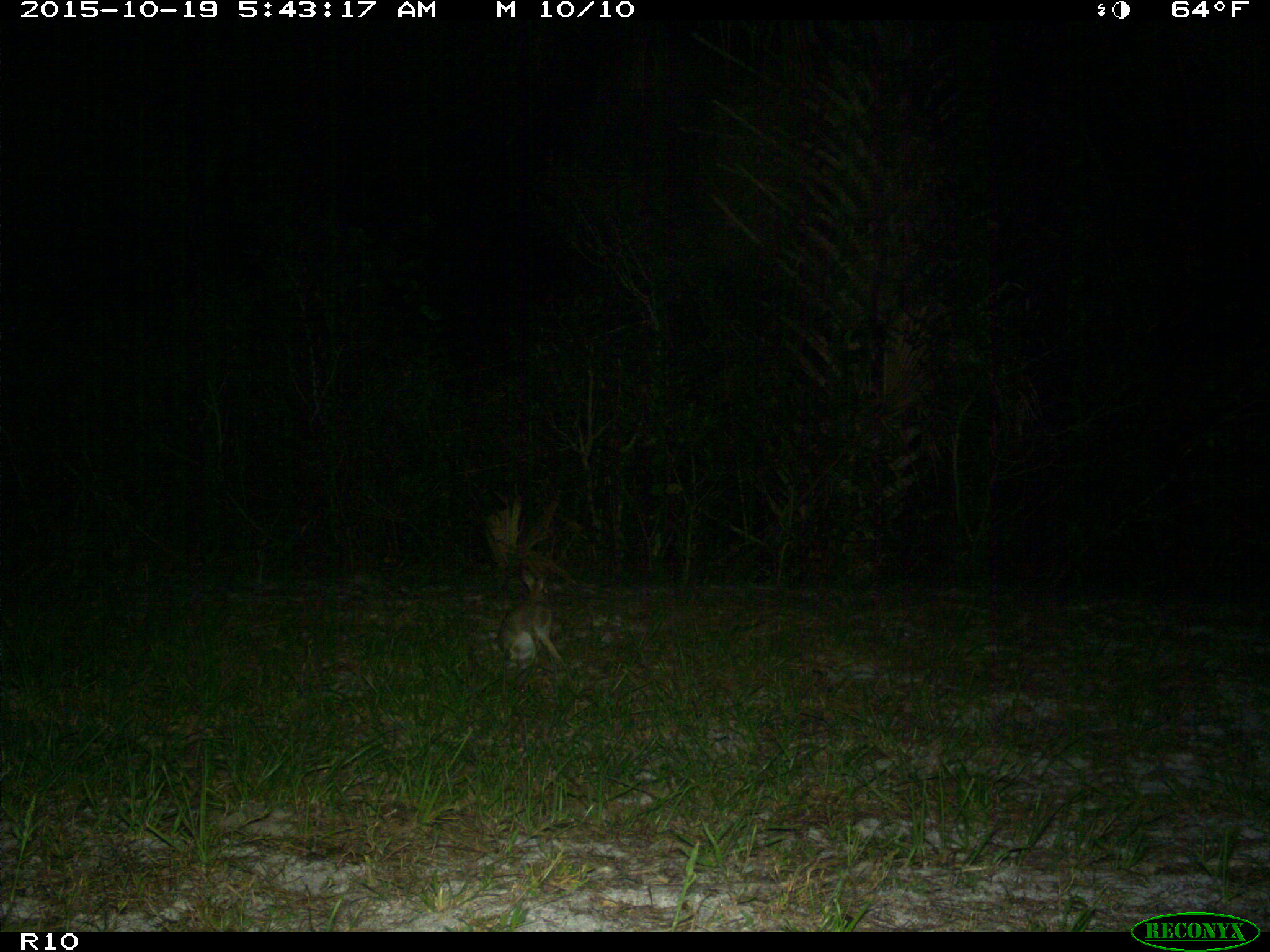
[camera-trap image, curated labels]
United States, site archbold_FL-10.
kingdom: Animalia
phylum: Chordata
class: Mammalia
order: Lagomorpha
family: Leporidae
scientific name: Leporidae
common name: rabbits and hares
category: unidentified rabbit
Unidentified rabbit (rabbits and hares) (Leporidae).